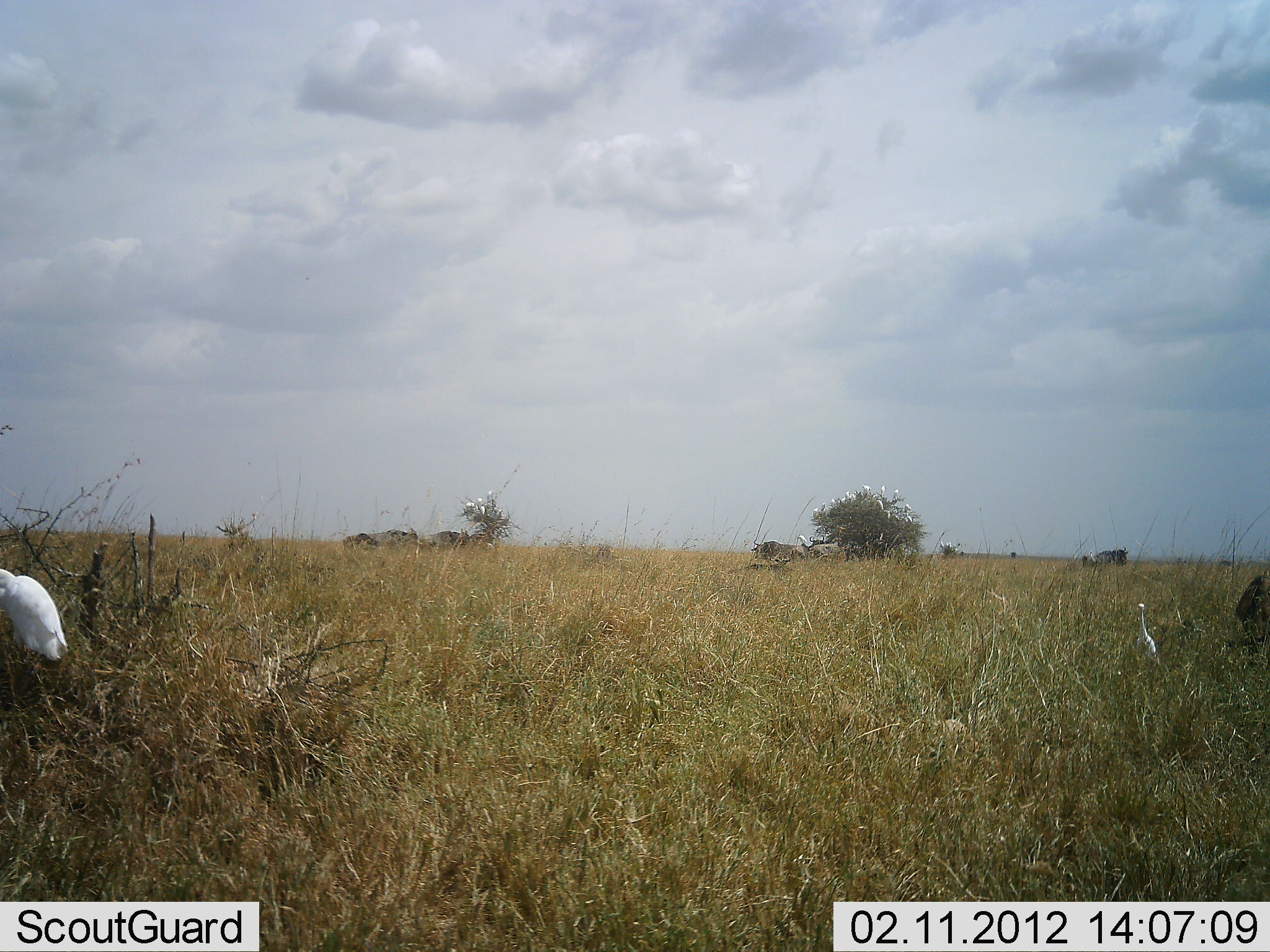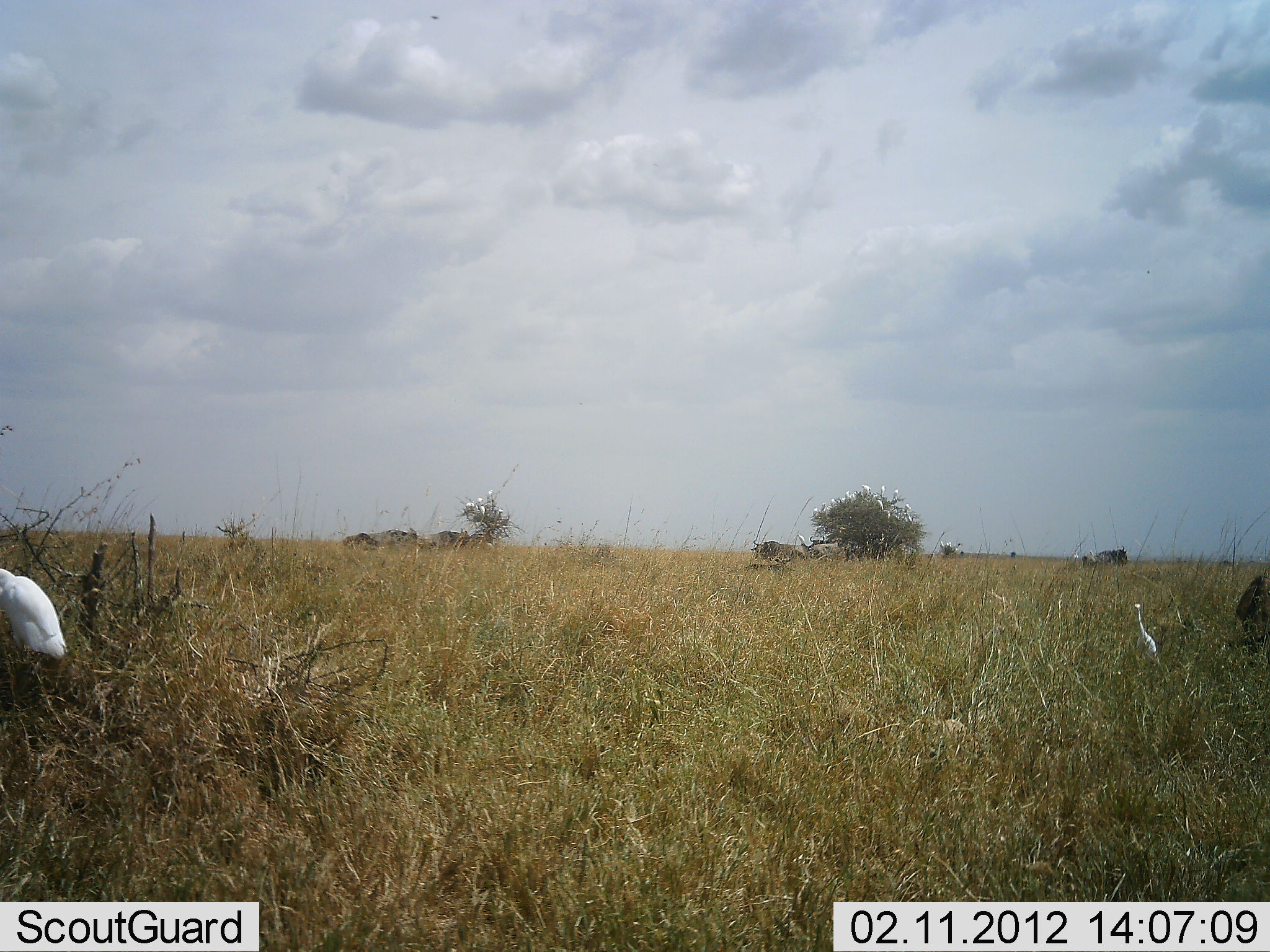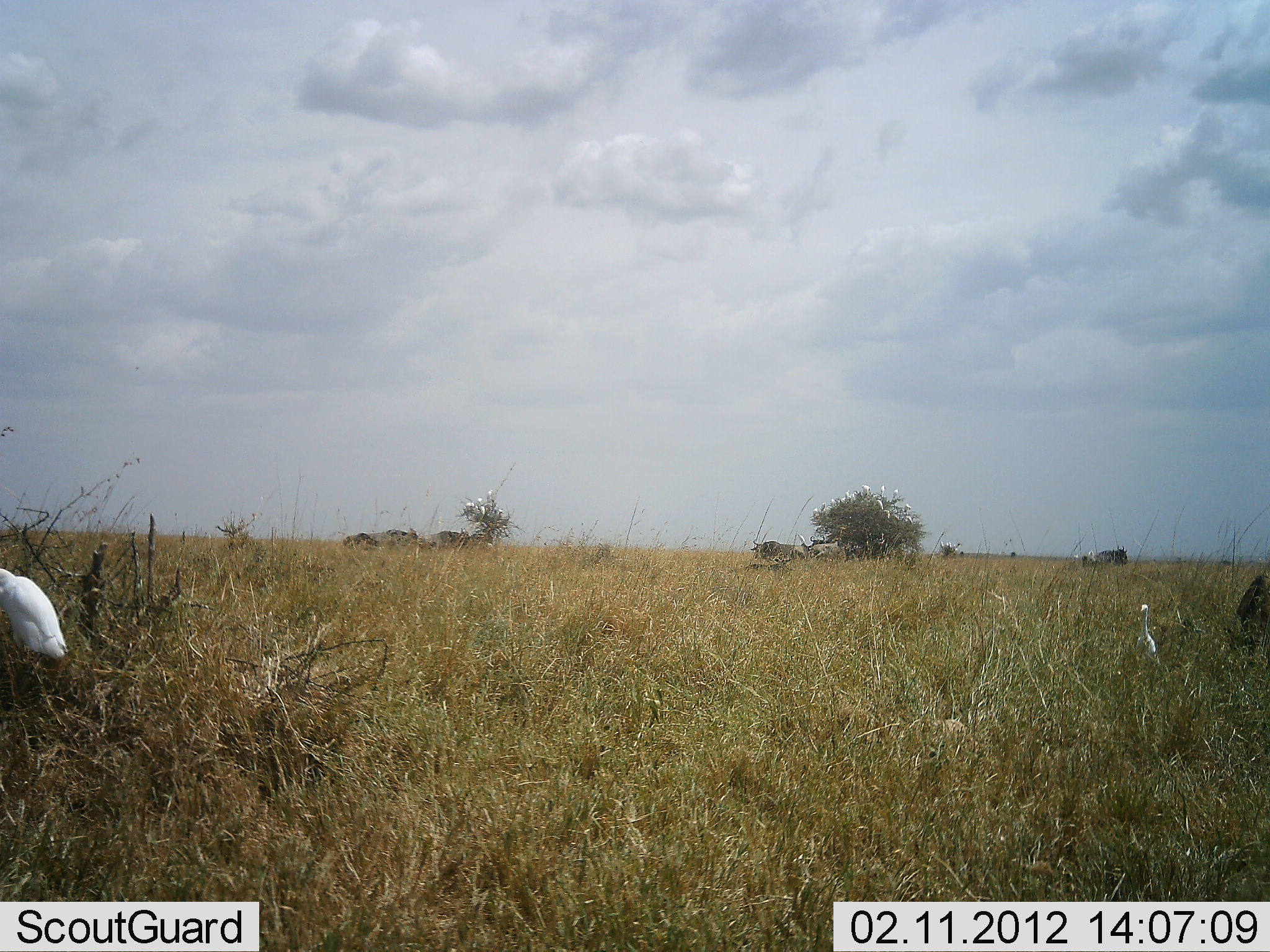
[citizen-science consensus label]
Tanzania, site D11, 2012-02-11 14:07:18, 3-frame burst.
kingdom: Animalia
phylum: Chordata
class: Aves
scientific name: Aves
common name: bird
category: otherbird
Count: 2.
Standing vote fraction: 96%.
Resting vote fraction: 25%.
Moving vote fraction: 0%.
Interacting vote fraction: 0%.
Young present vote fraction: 0%.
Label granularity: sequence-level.